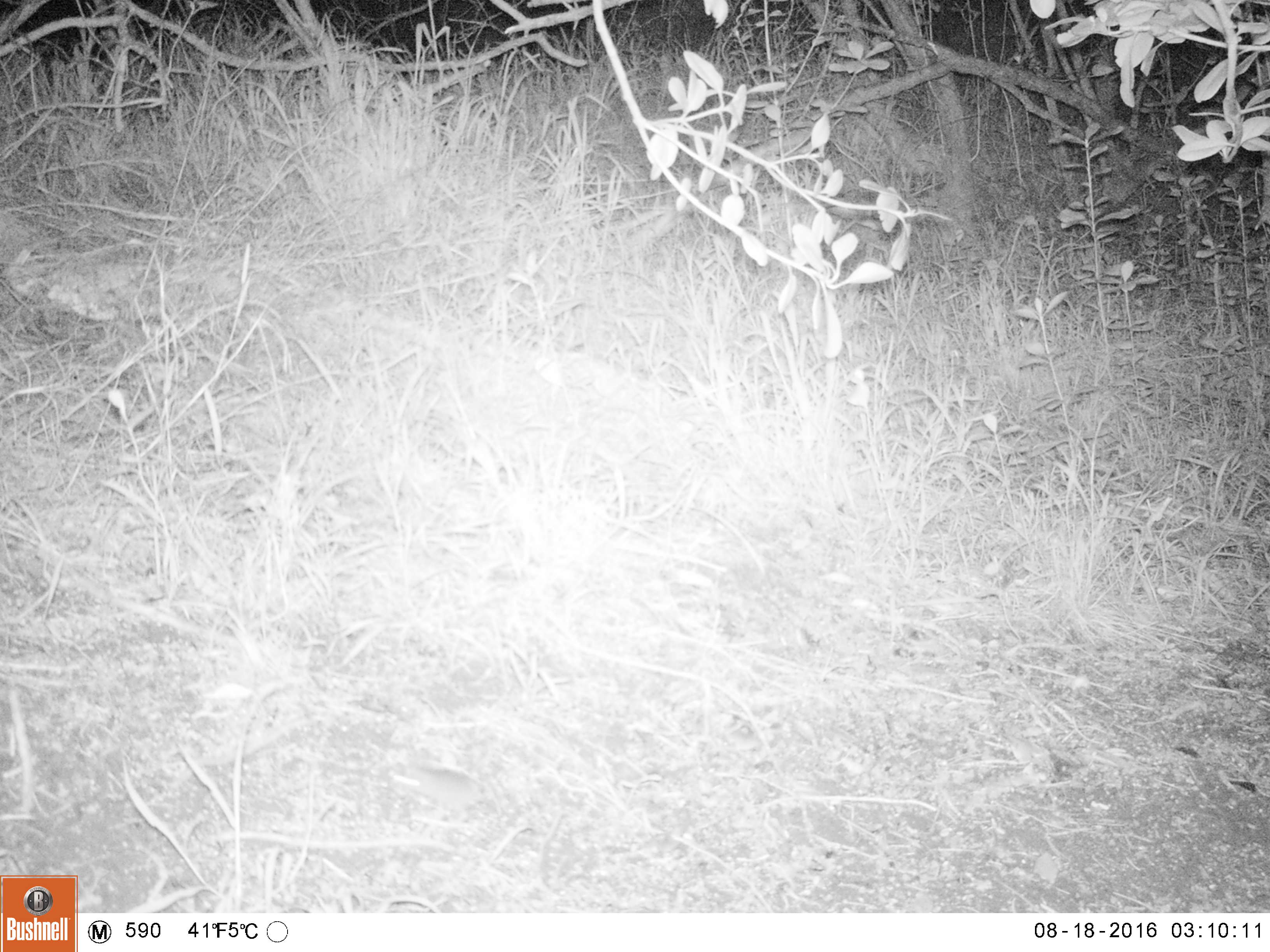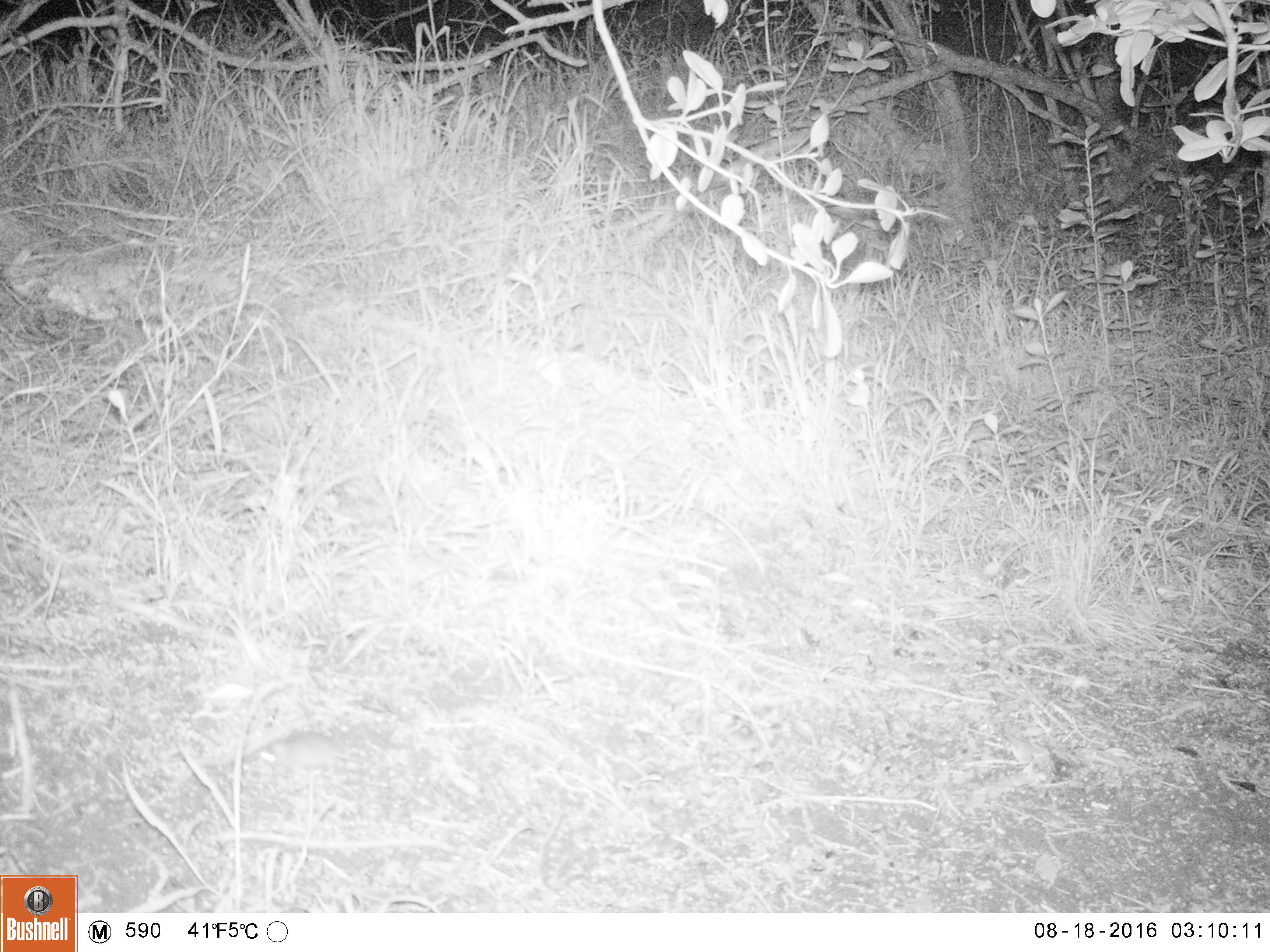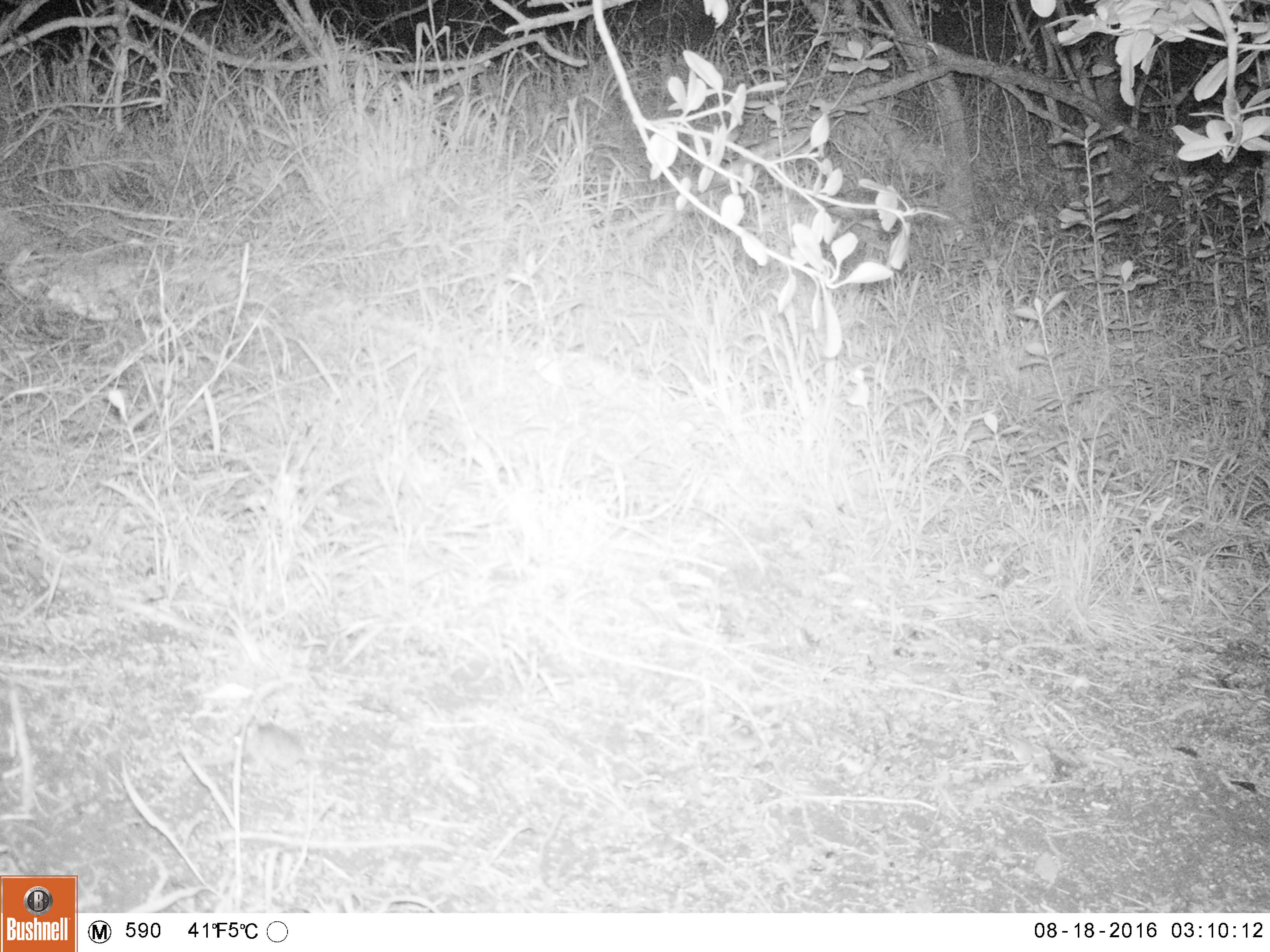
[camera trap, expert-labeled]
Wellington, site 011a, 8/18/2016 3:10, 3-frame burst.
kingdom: Animalia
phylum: Chordata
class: Mammalia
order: Rodentia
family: Muridae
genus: Mus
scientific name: Mus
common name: mouse